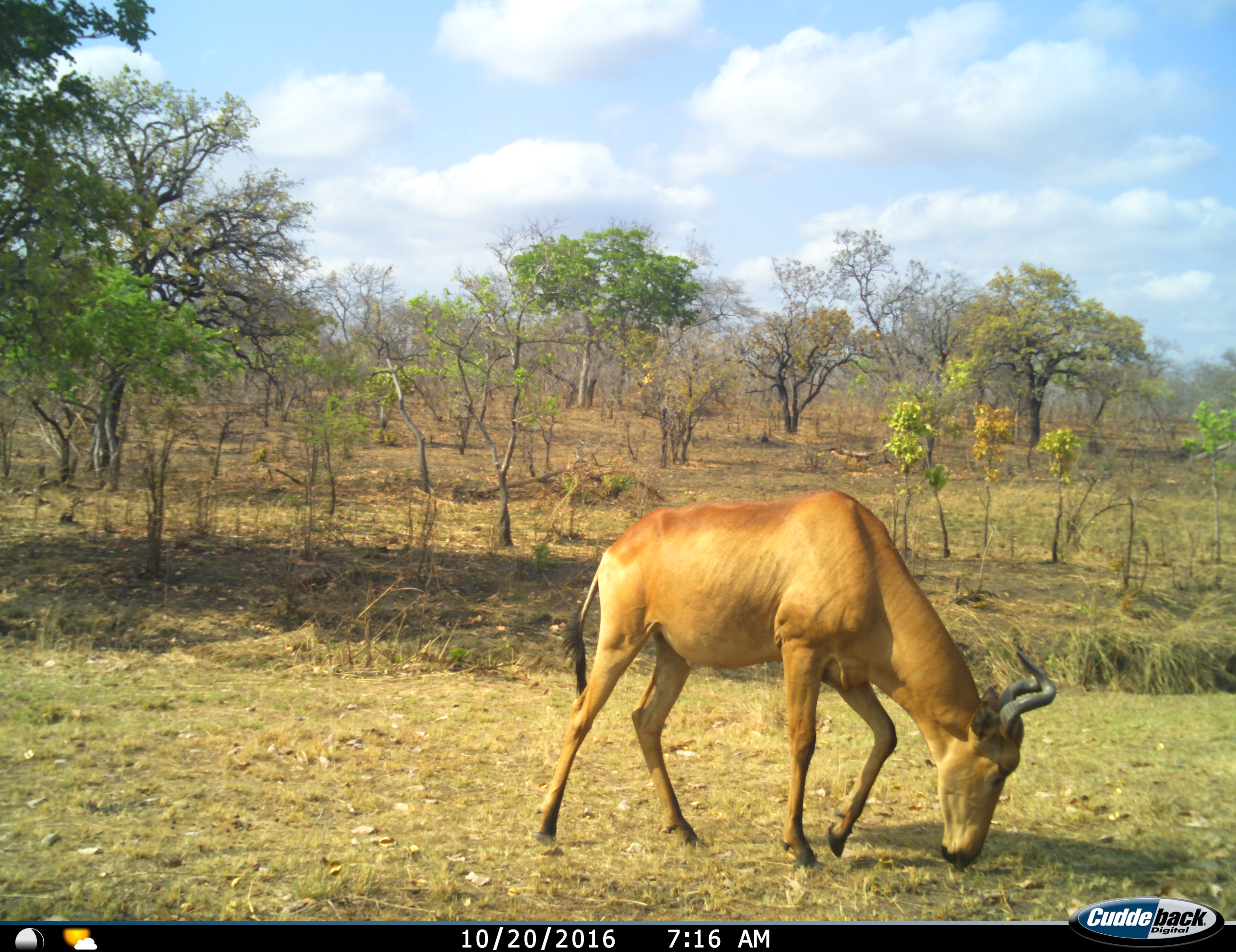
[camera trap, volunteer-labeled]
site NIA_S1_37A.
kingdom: Animalia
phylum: Chordata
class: Mammalia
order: Artiodactyla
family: Bovidae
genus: Alcelaphus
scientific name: Alcelaphus buselaphus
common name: hartebeest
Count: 1.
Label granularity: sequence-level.